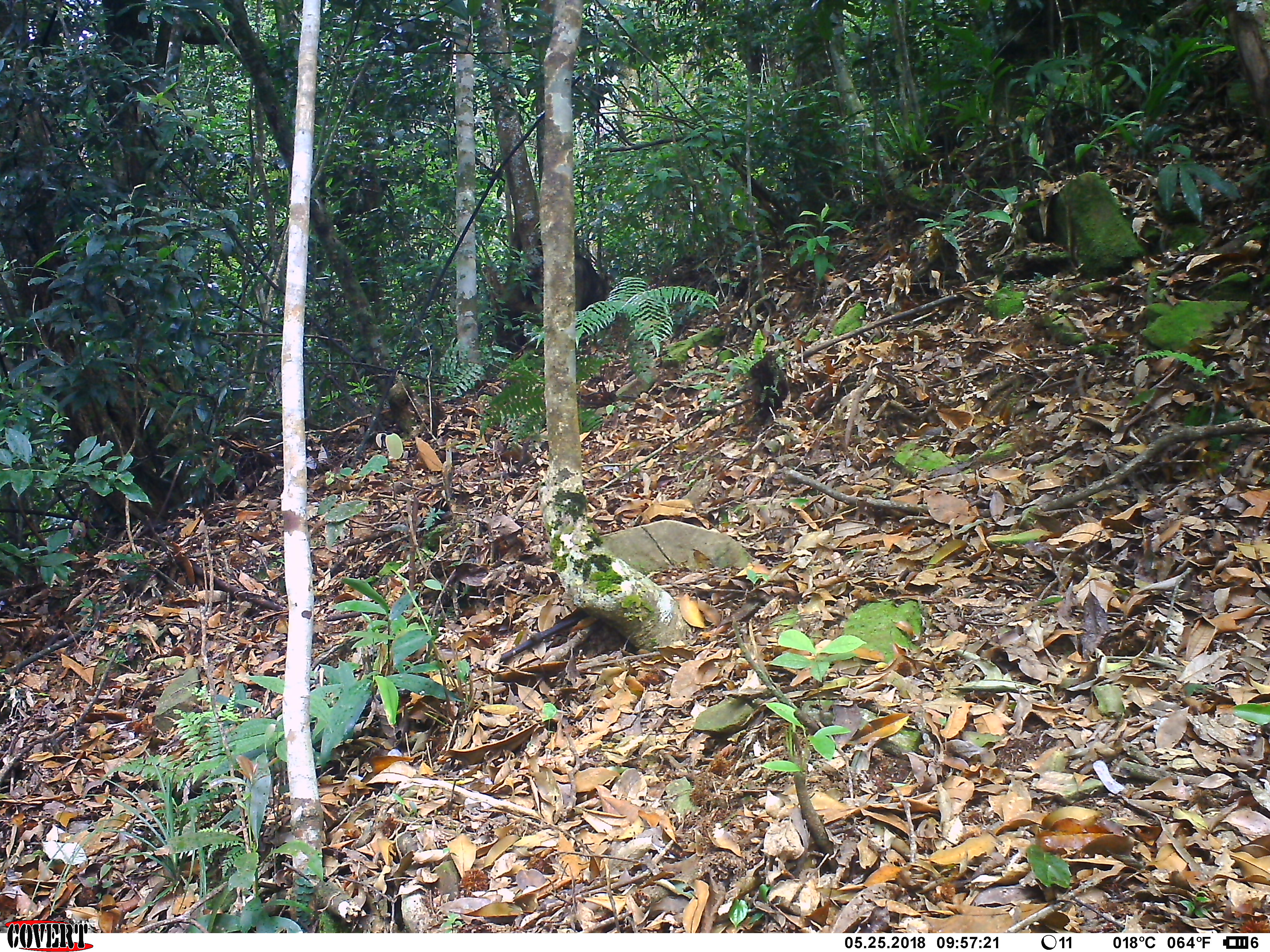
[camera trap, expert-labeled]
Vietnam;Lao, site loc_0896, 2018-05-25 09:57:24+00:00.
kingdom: Animalia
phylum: Chordata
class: Mammalia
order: Artiodactyla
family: Suidae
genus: Sus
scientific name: Sus scrofa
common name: eurasian wild pig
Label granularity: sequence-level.